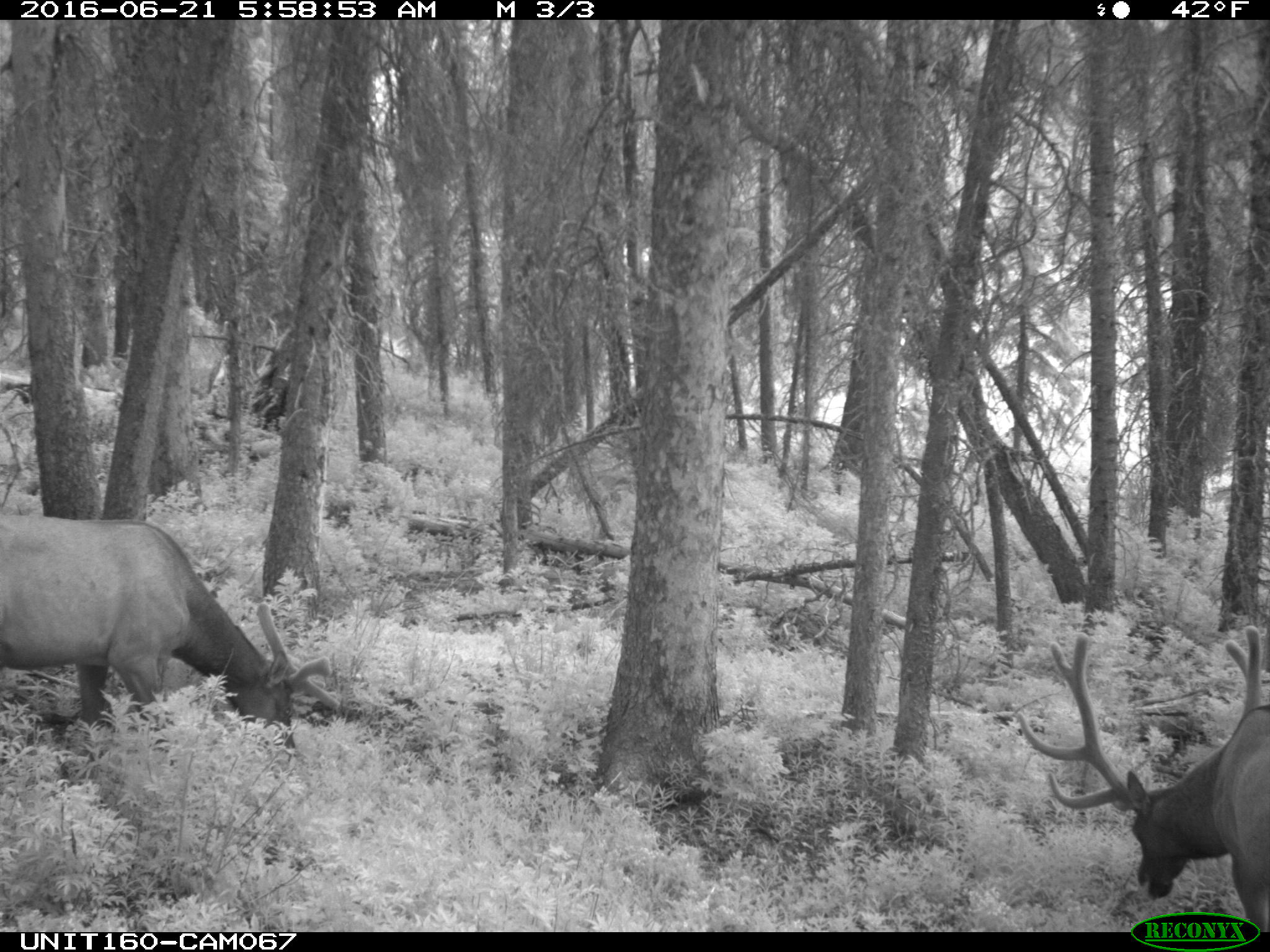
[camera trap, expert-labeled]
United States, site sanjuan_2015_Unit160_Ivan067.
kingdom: Animalia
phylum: Chordata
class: Mammalia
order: Artiodactyla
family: Cervidae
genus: Cervus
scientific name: Cervus elaphus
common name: red deer